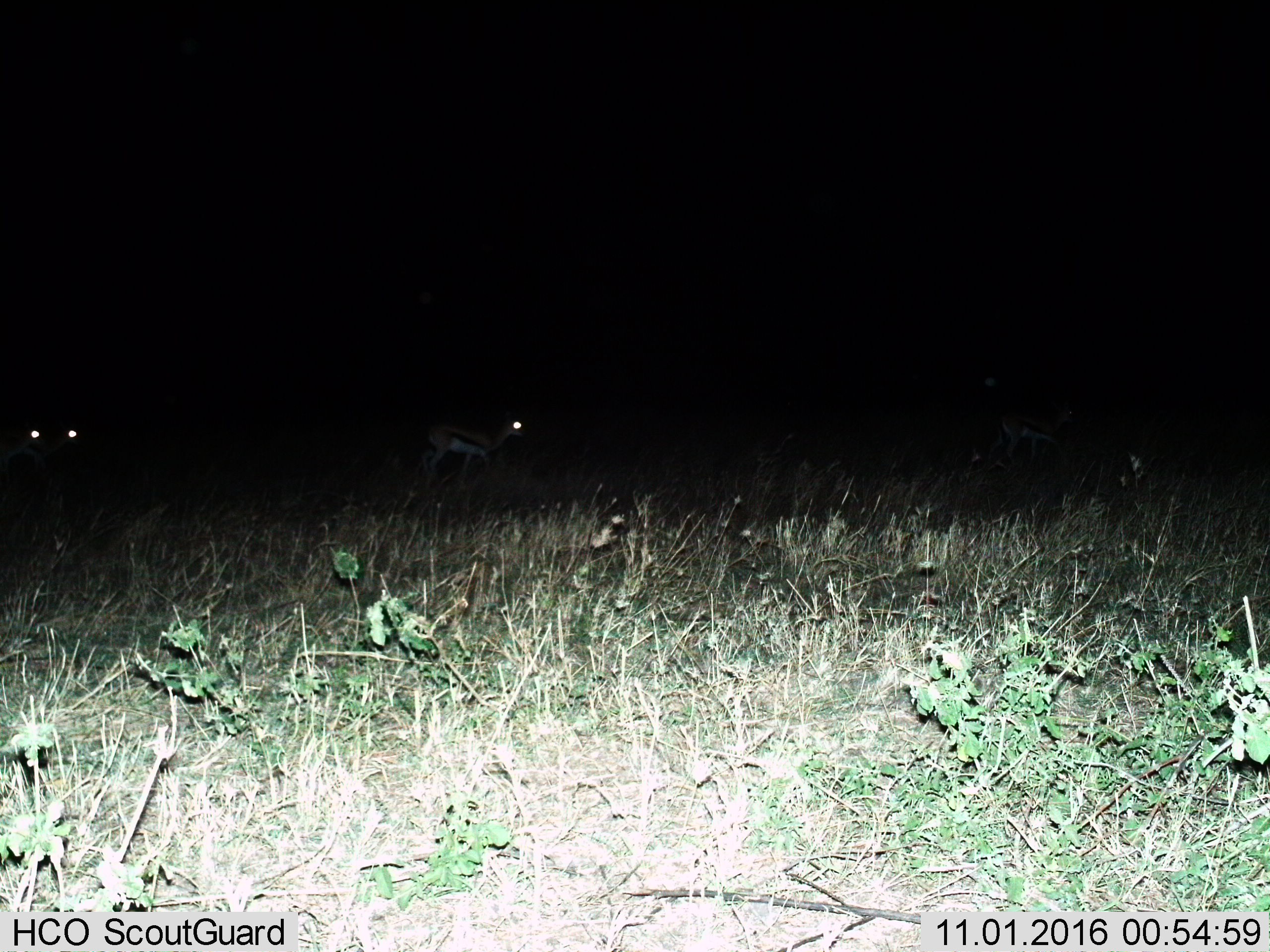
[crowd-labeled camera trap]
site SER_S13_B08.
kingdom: Animalia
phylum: Chordata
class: Mammalia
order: Artiodactyla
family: Bovidae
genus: Eudorcas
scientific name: Eudorcas thomsonii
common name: thomson's gazelle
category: gazellethomsons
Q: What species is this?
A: Gazellethomsons (thomson's gazelle) (Eudorcas thomsonii).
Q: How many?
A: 3.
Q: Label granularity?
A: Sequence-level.